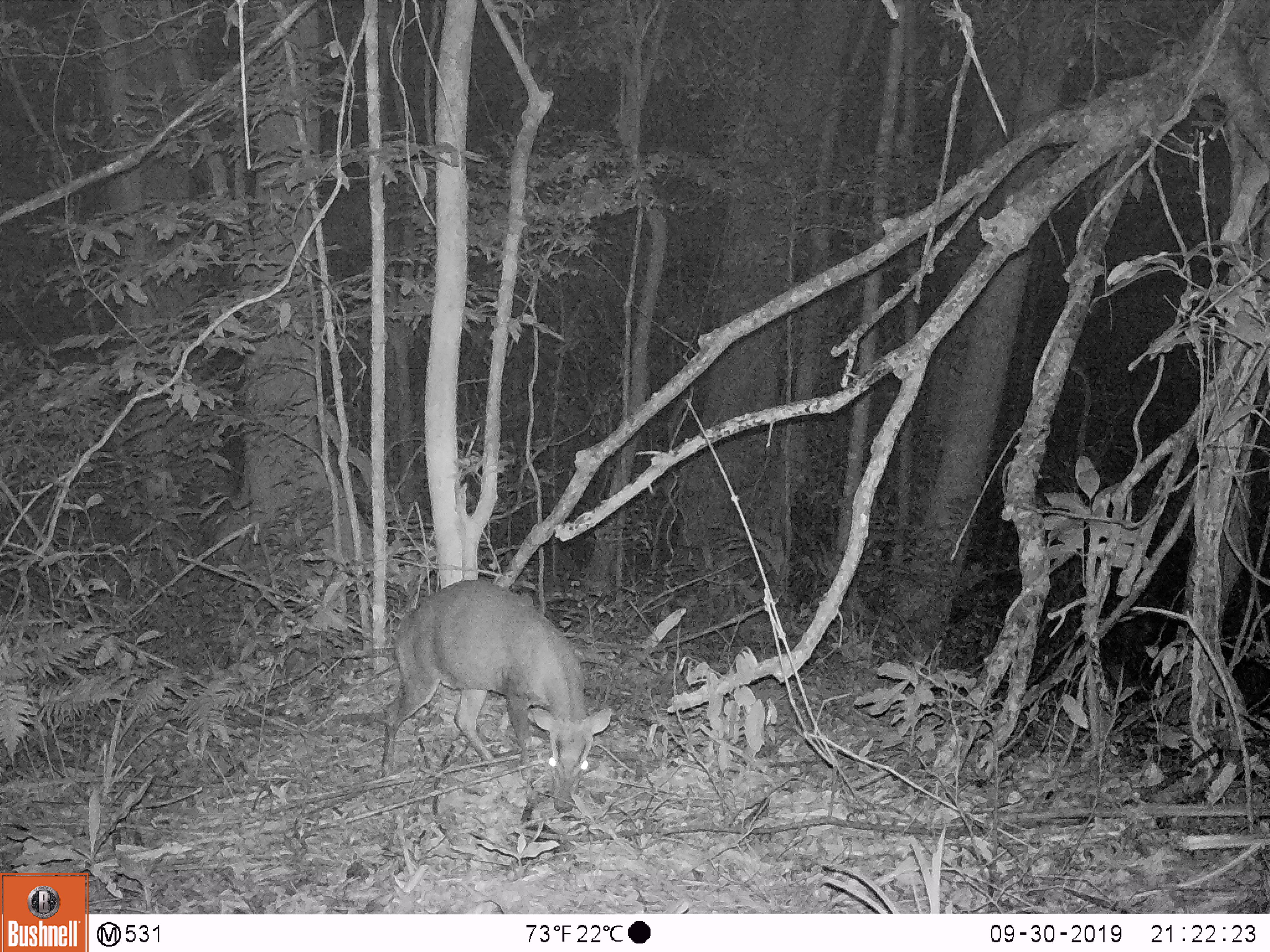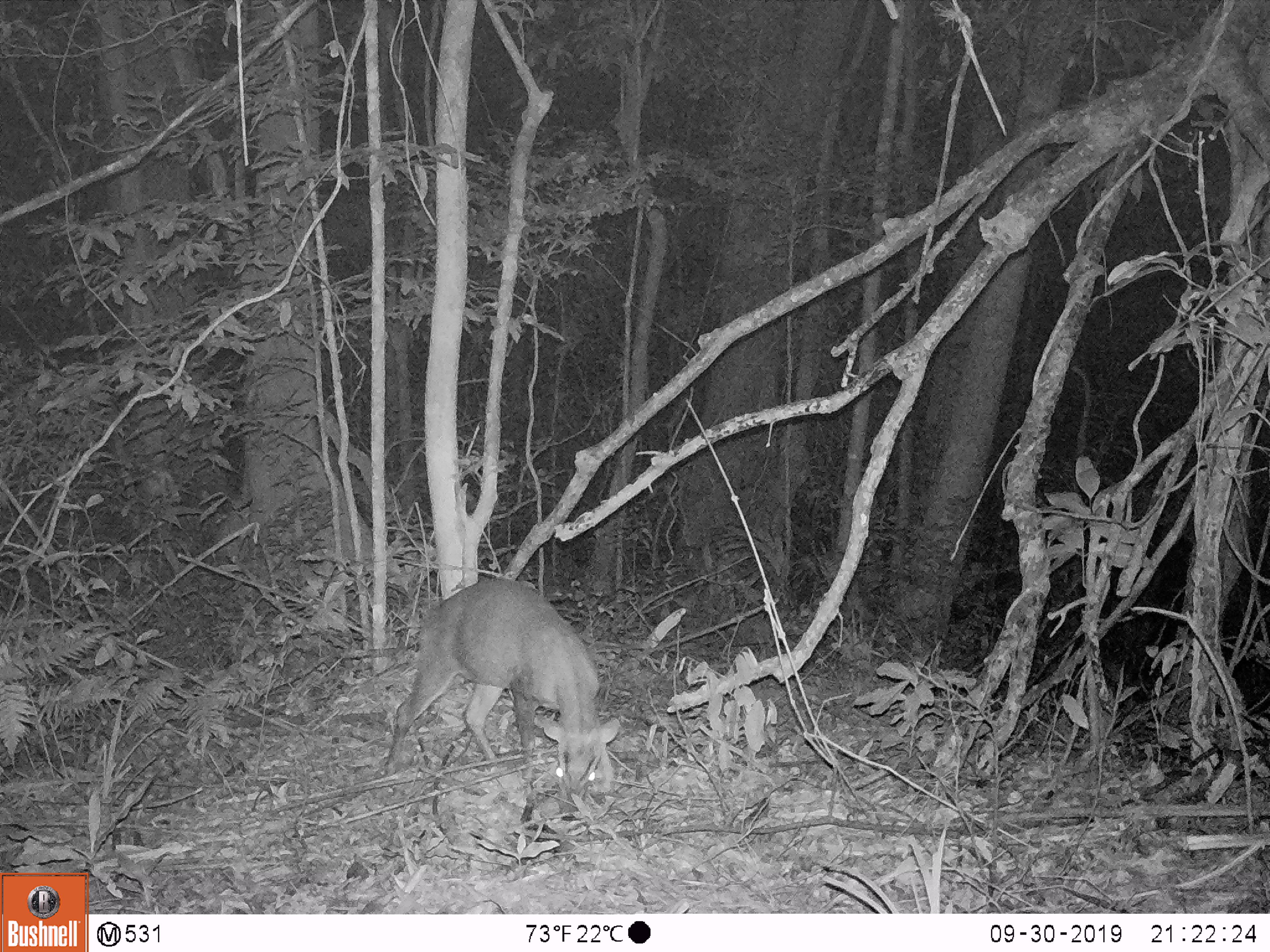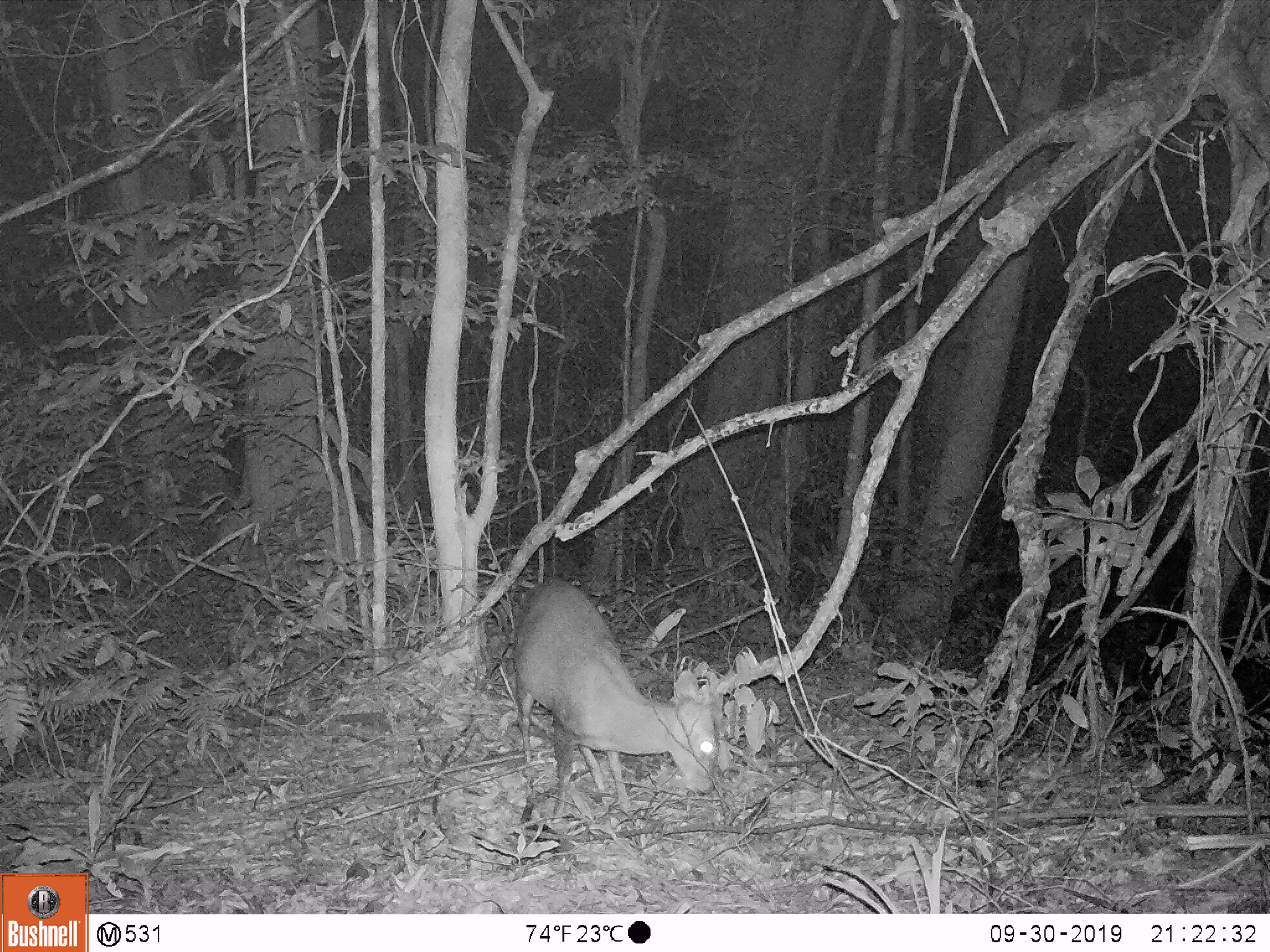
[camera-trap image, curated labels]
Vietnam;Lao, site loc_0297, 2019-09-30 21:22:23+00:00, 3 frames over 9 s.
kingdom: Animalia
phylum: Chordata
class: Mammalia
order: Artiodactyla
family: Cervidae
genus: Muntiacus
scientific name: Muntiacus rooseveltorum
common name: roosevelt's muntjac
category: roosevelts muntjac group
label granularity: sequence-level